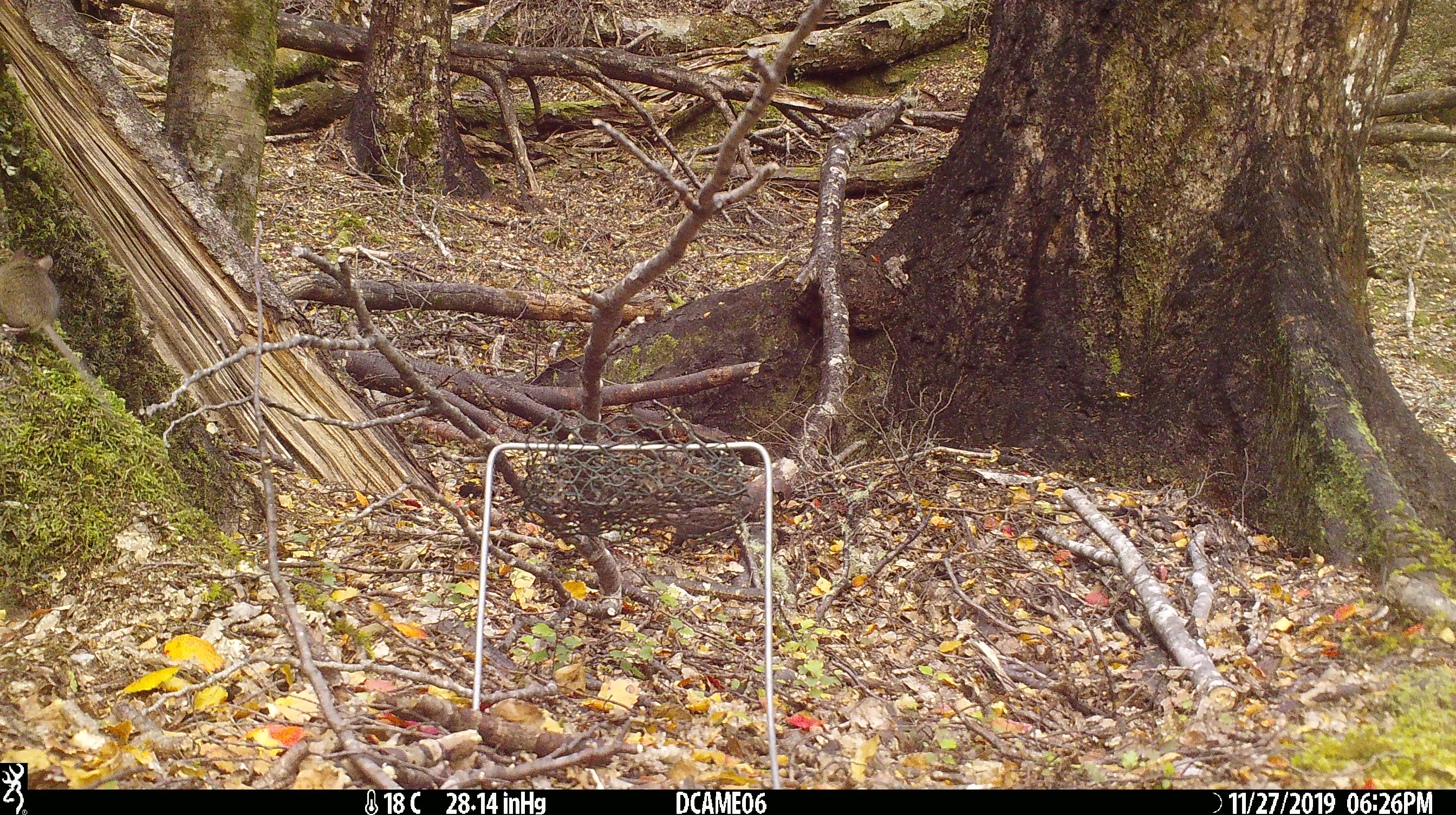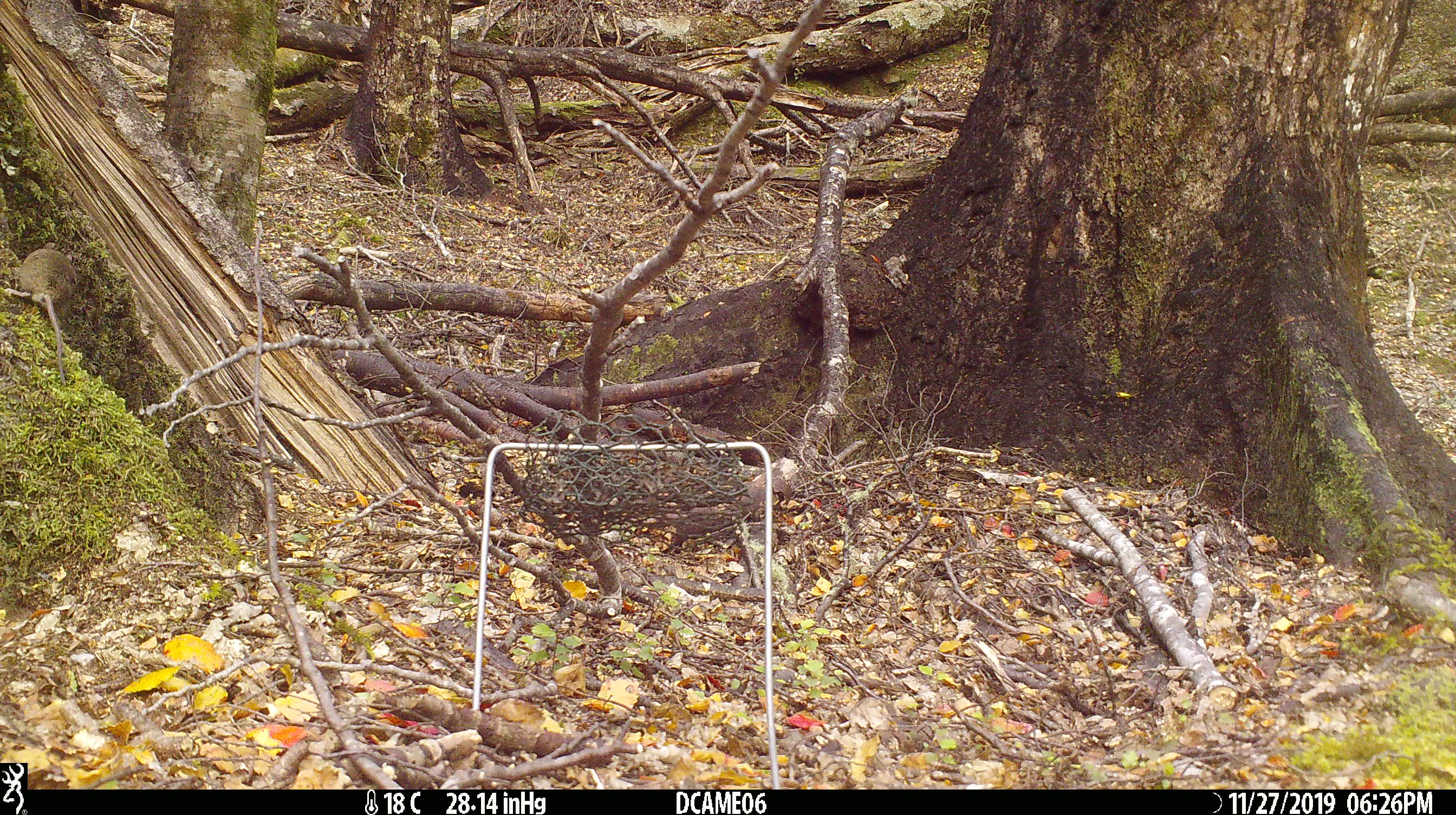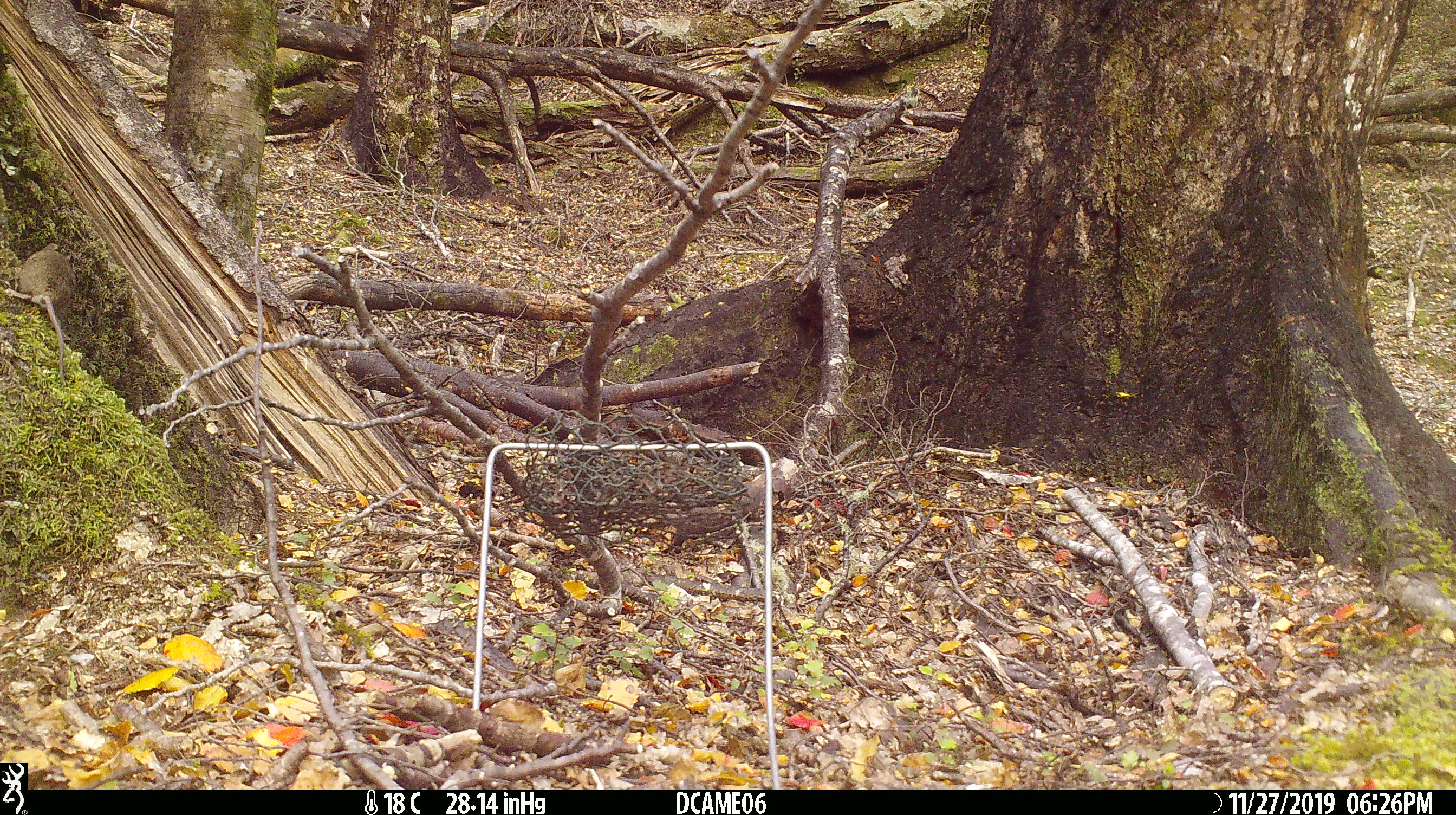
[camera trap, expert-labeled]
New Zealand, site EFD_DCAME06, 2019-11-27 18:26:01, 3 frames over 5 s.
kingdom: Animalia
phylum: Chordata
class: Mammalia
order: Rodentia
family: Muridae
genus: Mus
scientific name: Mus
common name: mouse